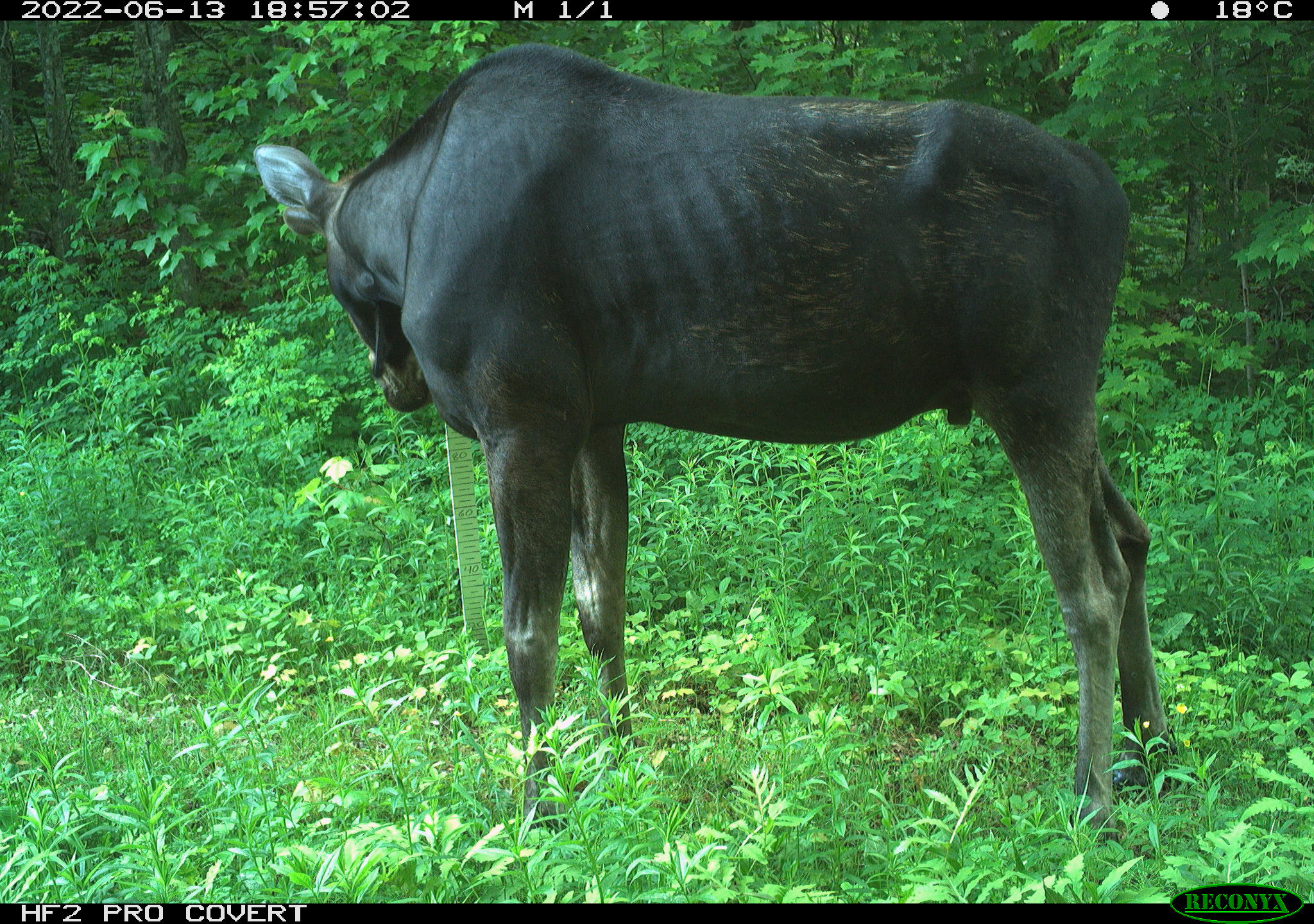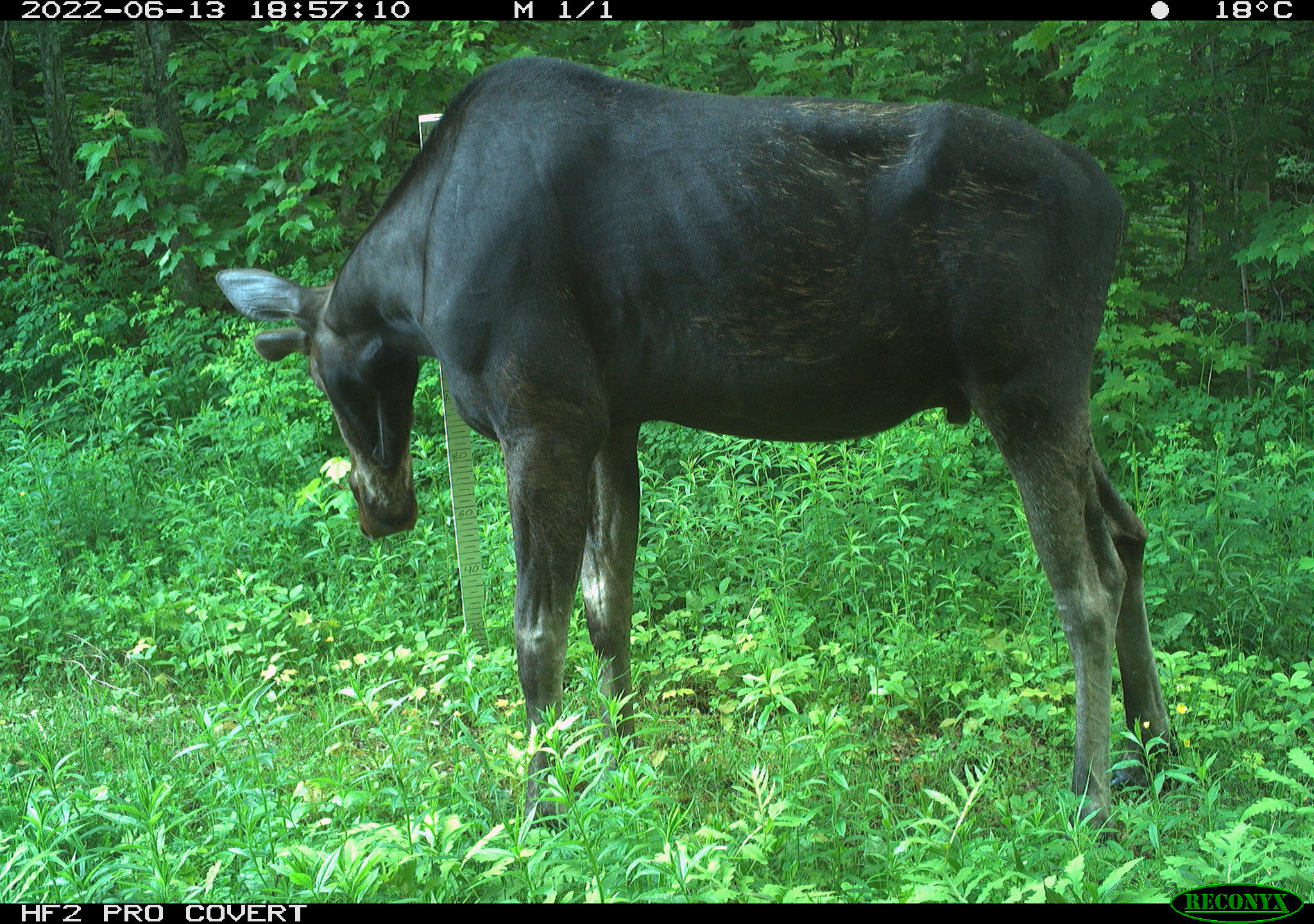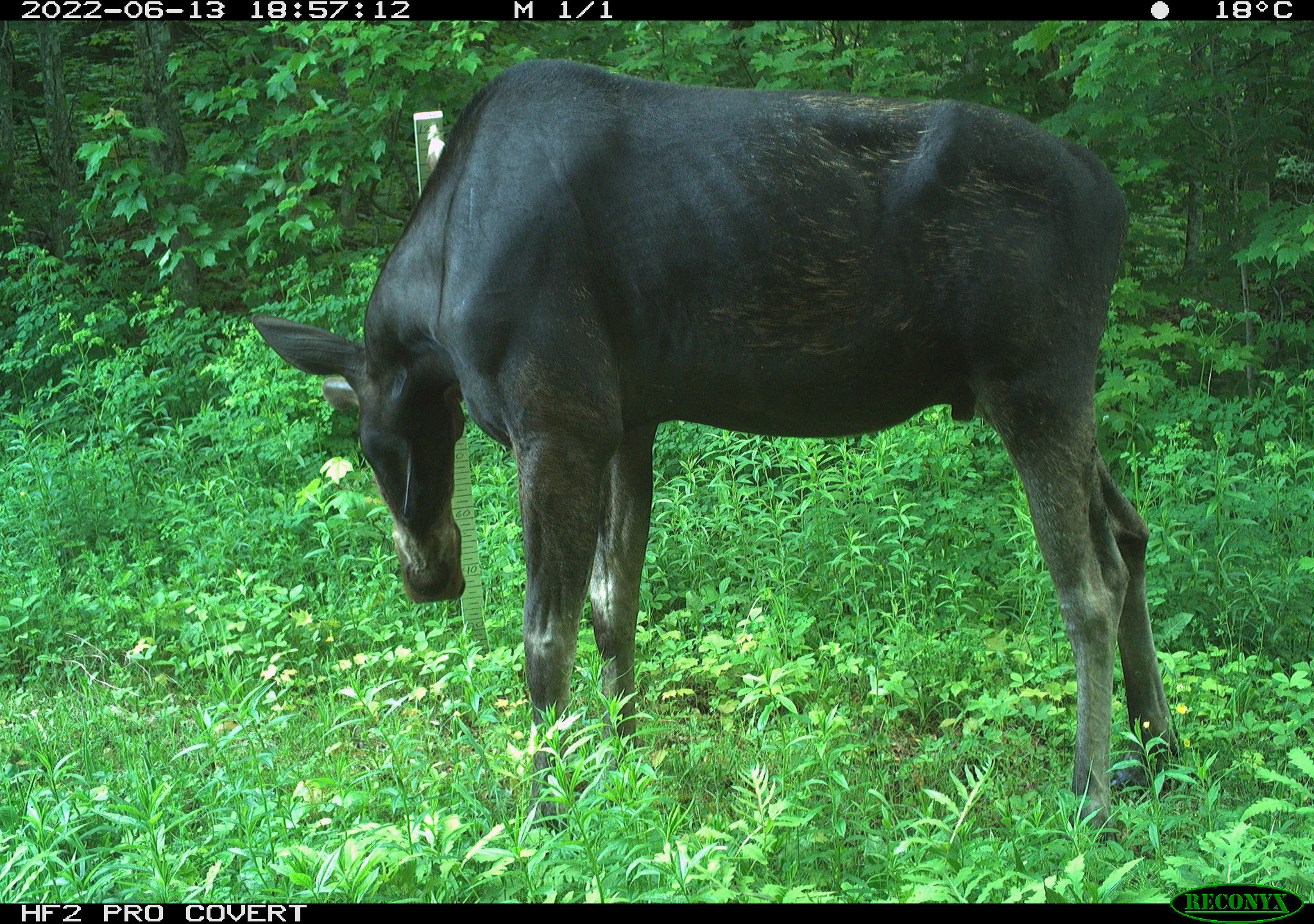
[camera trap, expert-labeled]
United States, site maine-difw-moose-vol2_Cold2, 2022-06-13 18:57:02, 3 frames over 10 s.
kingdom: Animalia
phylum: Chordata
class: Mammalia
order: Artiodactyla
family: Cervidae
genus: Alces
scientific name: Alces alces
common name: moose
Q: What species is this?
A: Moose (Alces alces).